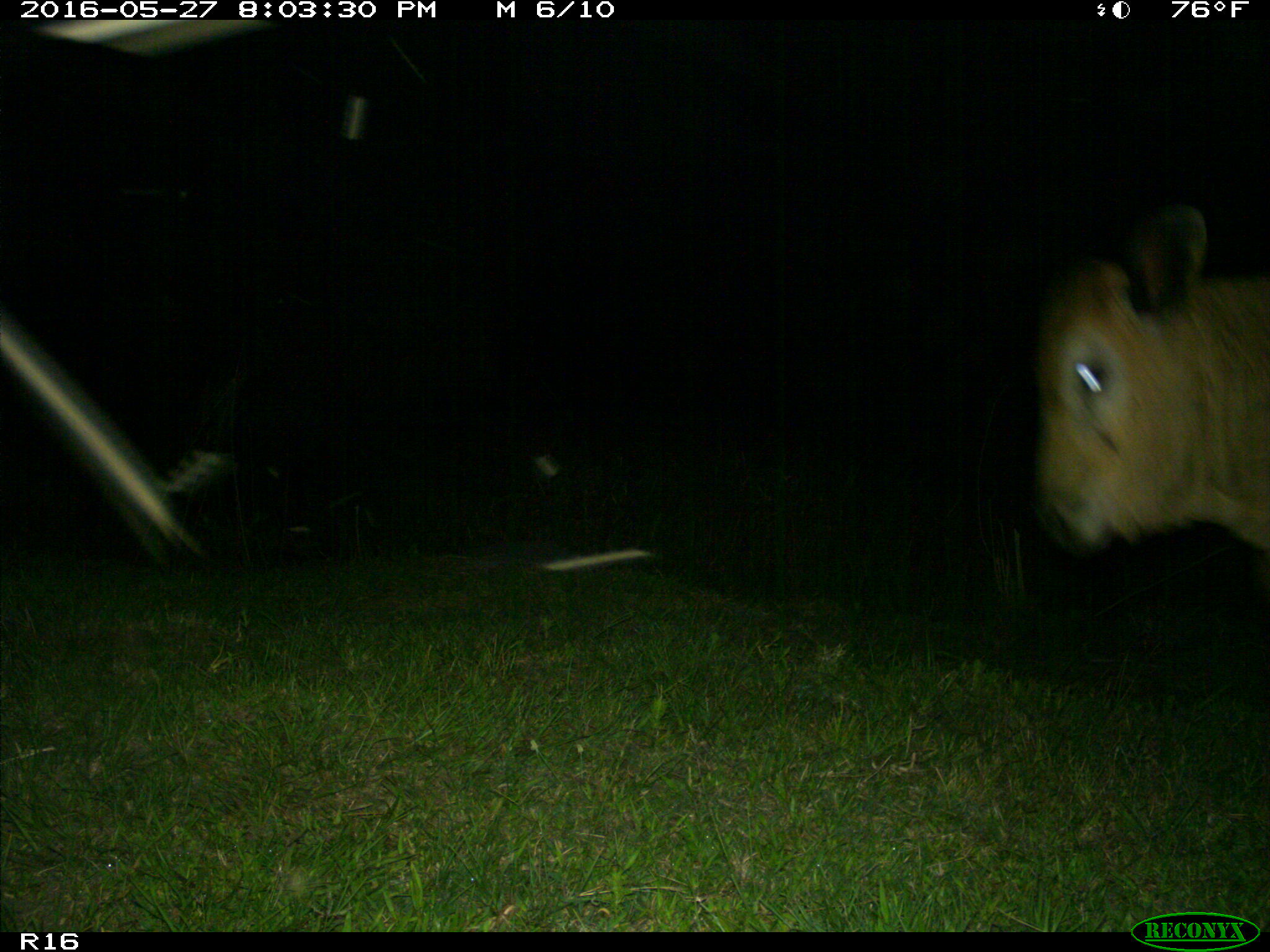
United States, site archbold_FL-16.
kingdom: Animalia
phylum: Chordata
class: Mammalia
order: Artiodactyla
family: Bovidae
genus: Bos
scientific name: Bos taurus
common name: domestic cow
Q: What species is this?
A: Bos taurus (domestic cow).